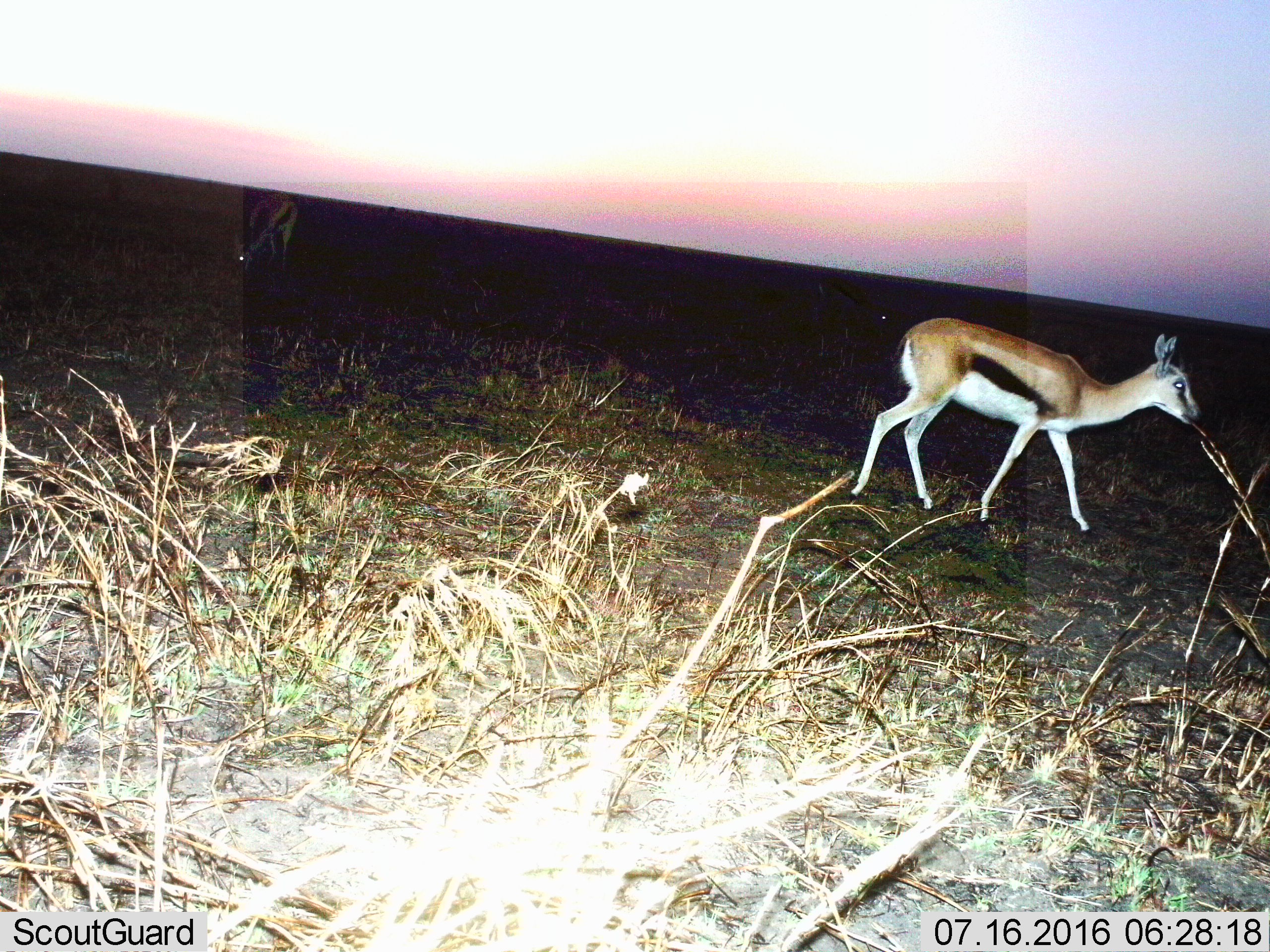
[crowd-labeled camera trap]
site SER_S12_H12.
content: unidentified animal